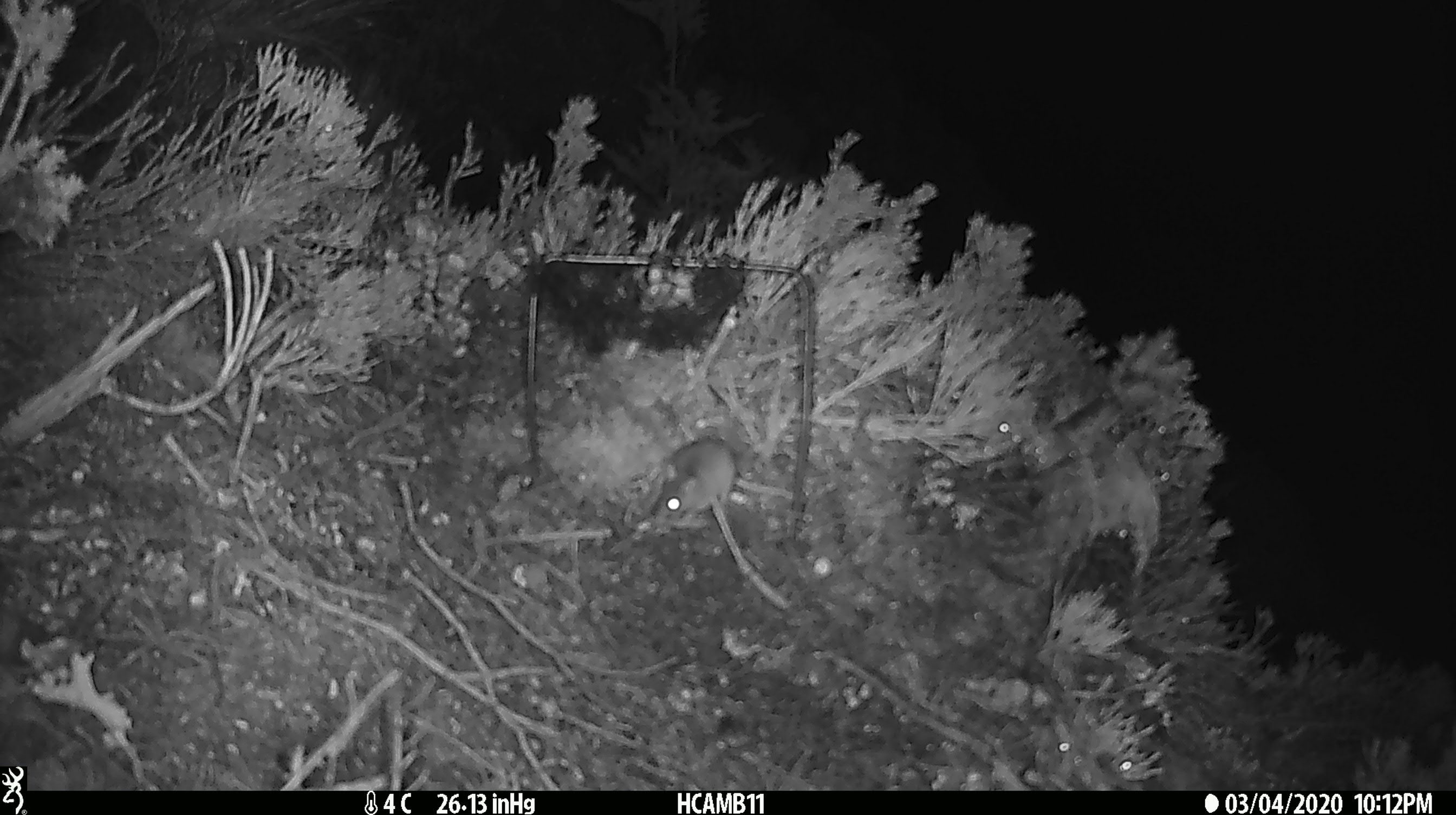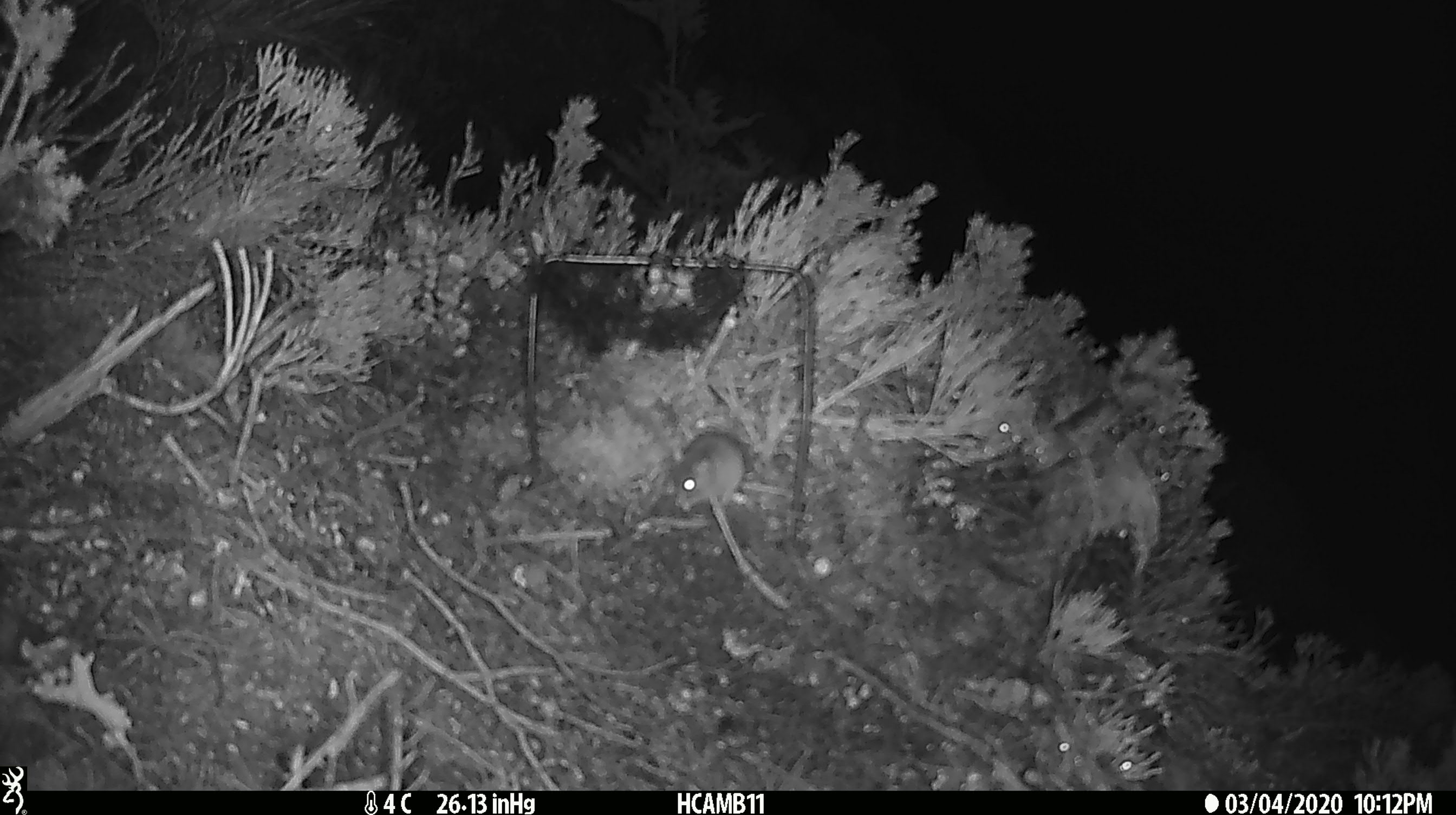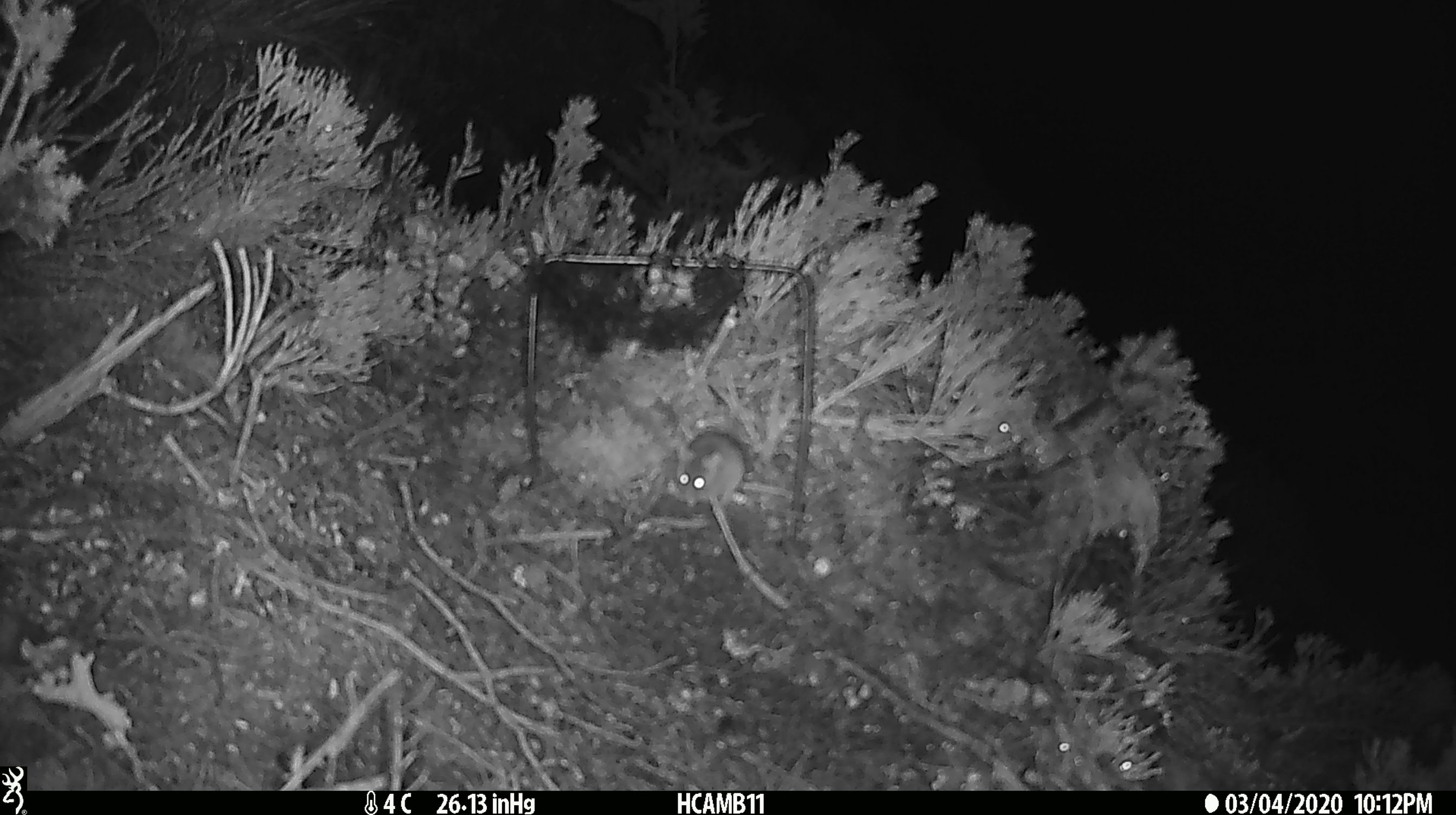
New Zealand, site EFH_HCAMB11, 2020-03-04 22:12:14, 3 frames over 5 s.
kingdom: Animalia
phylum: Chordata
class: Mammalia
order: Rodentia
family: Muridae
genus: Mus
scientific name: Mus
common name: mouse